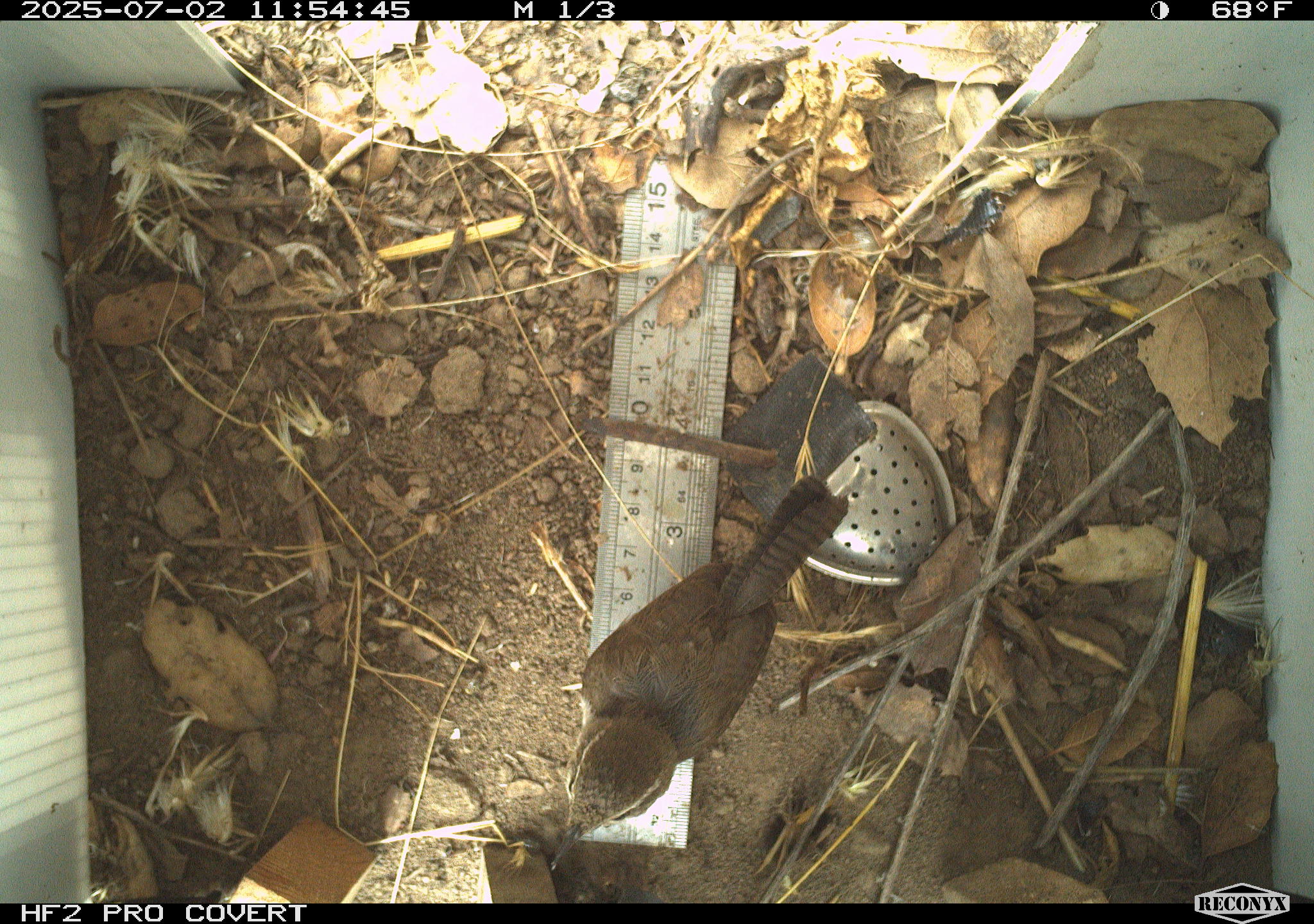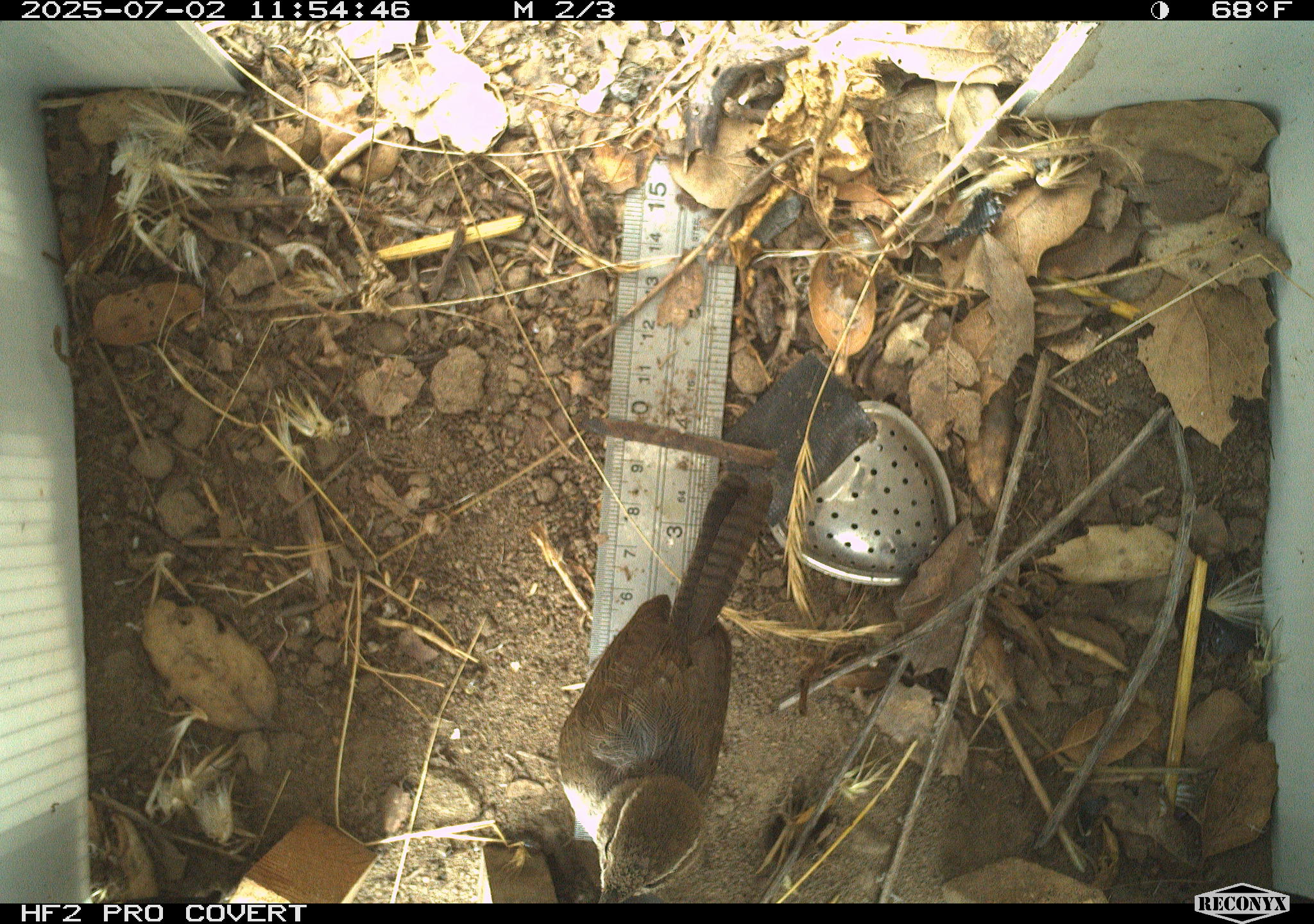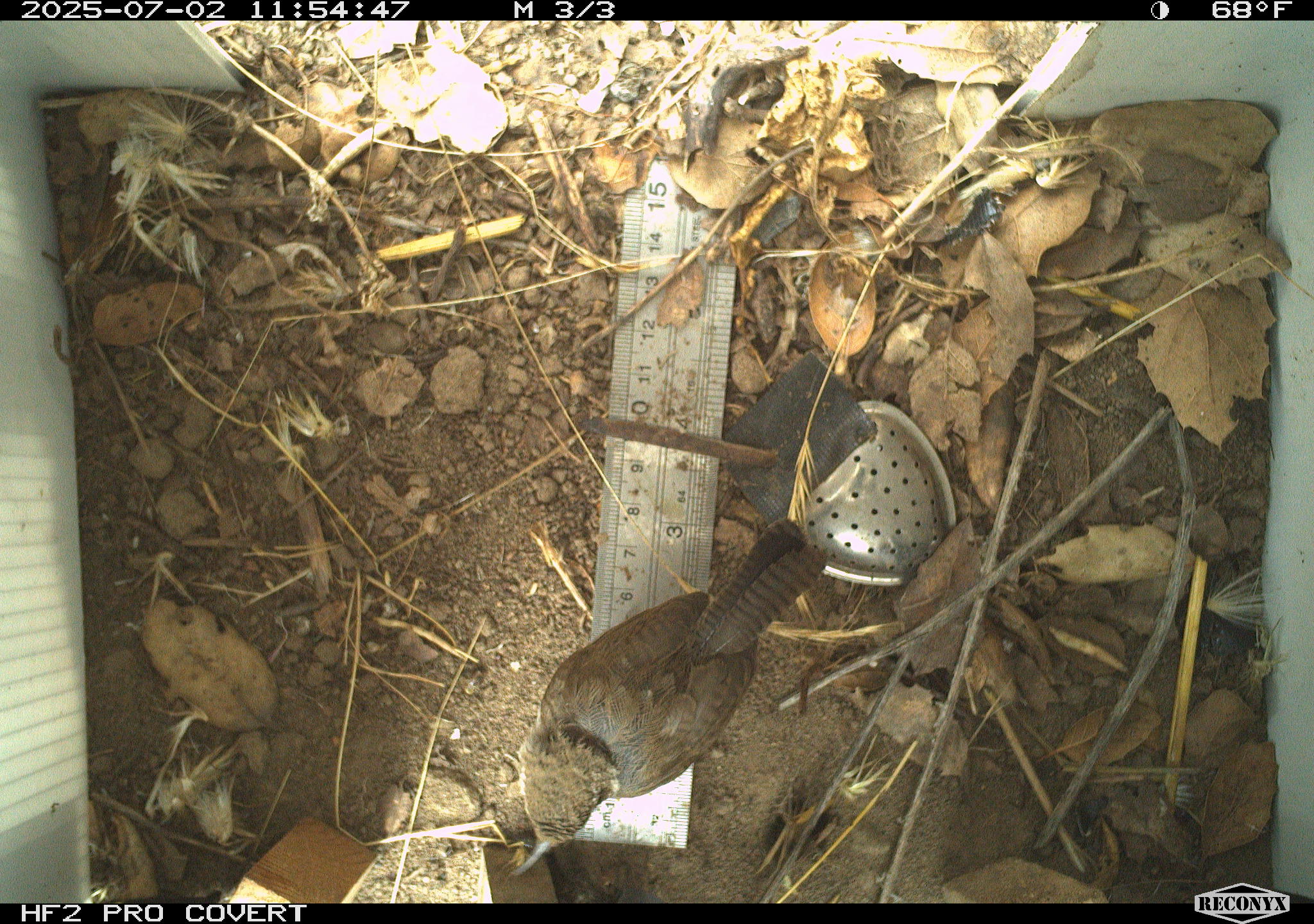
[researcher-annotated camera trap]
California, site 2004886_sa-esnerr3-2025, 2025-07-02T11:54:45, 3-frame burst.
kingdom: Animalia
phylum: Chordata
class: Aves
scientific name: Aves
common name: bird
Bird (Aves).